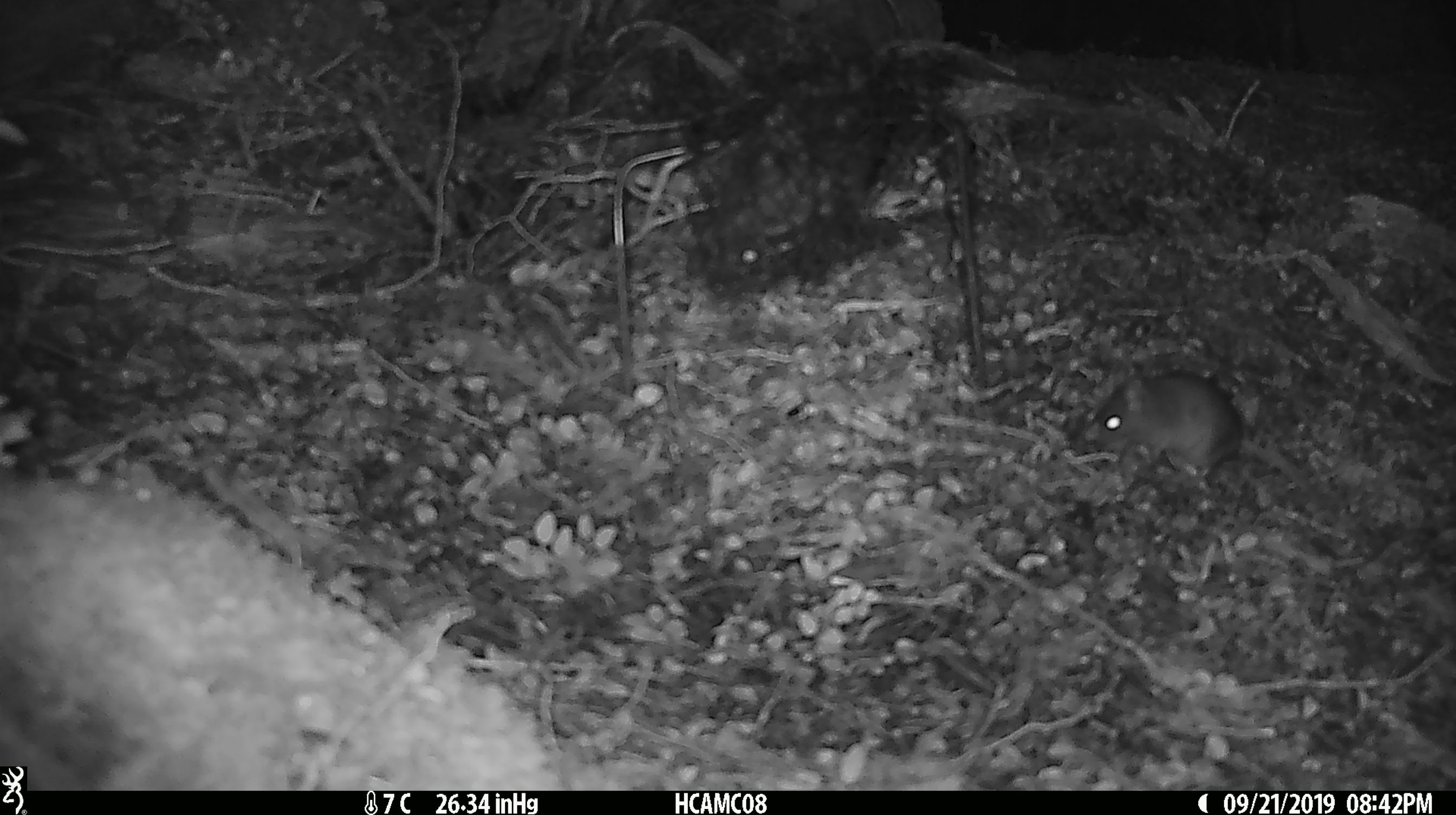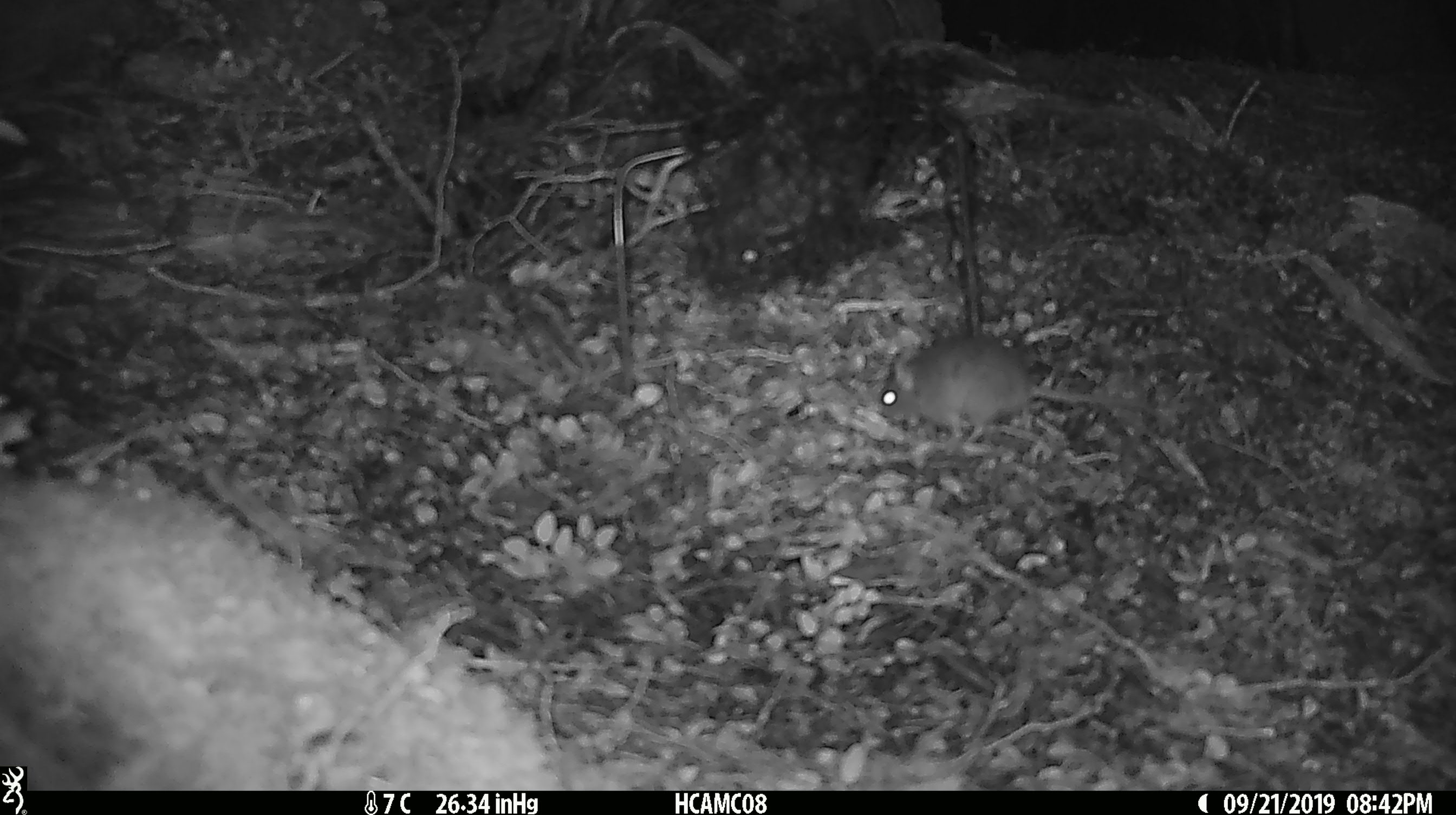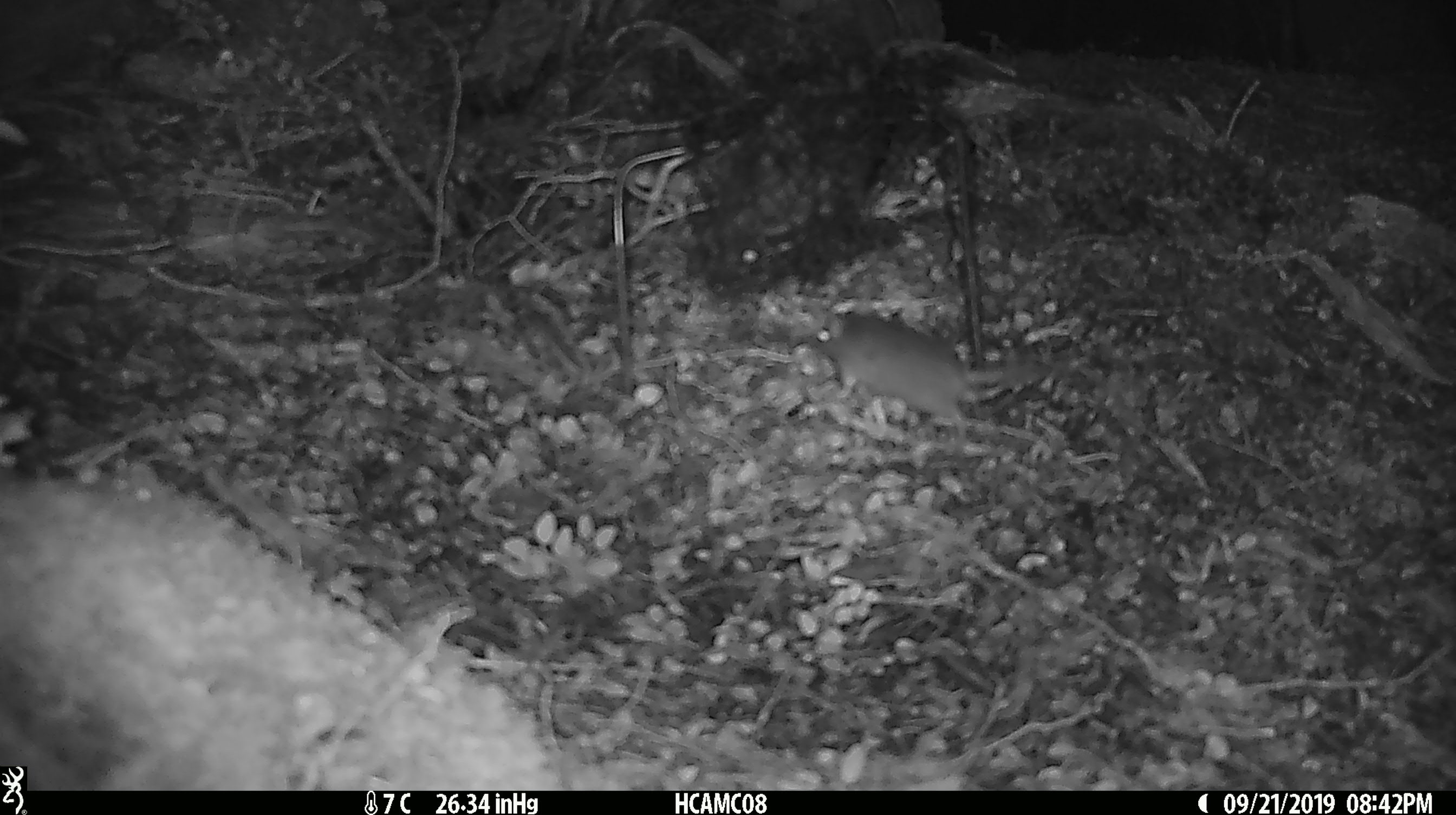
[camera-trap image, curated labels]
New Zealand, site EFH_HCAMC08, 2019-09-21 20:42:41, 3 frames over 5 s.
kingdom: Animalia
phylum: Chordata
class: Mammalia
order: Rodentia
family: Muridae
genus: Mus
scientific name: Mus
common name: mouse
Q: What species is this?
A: Mouse (Mus).